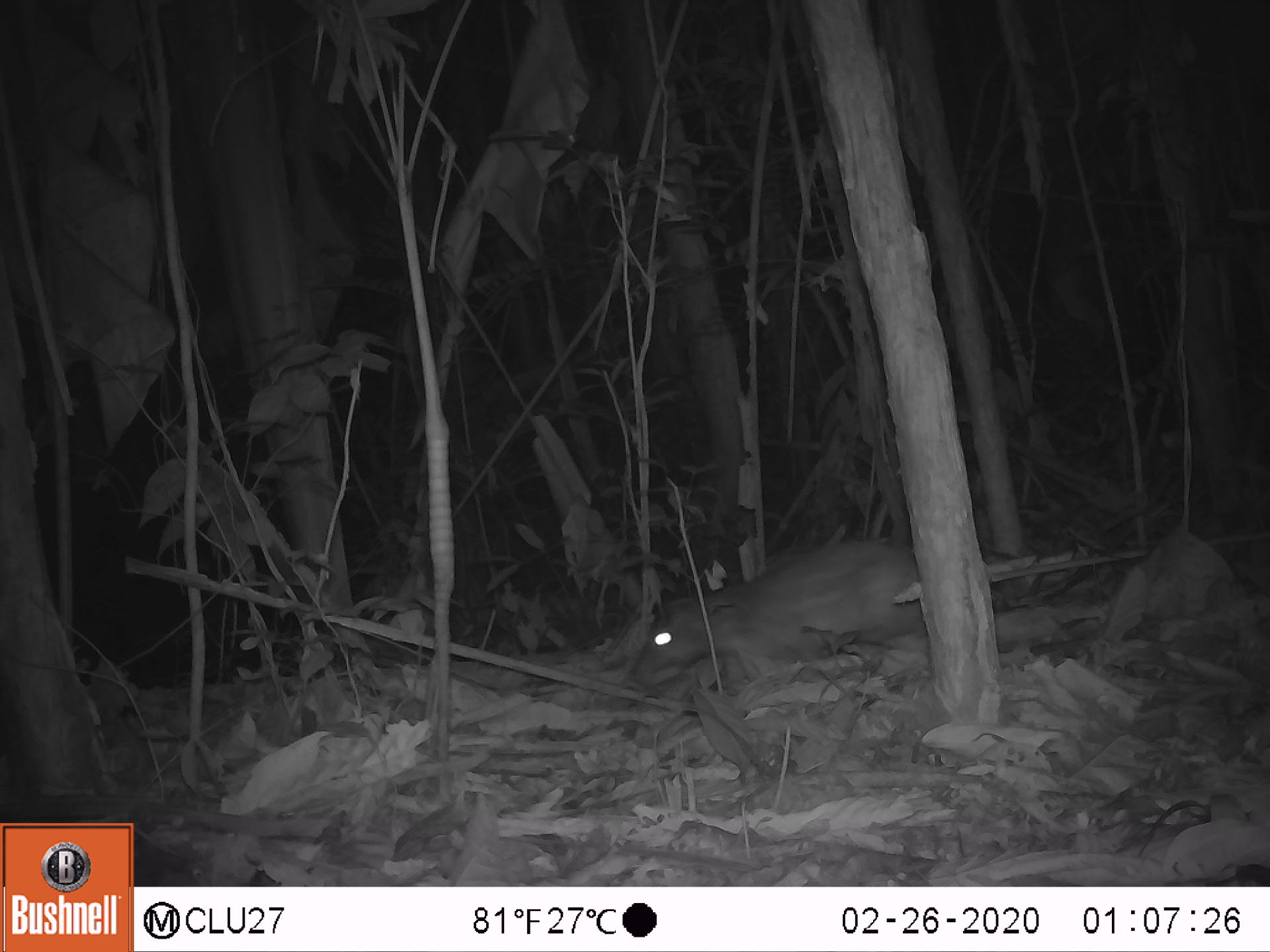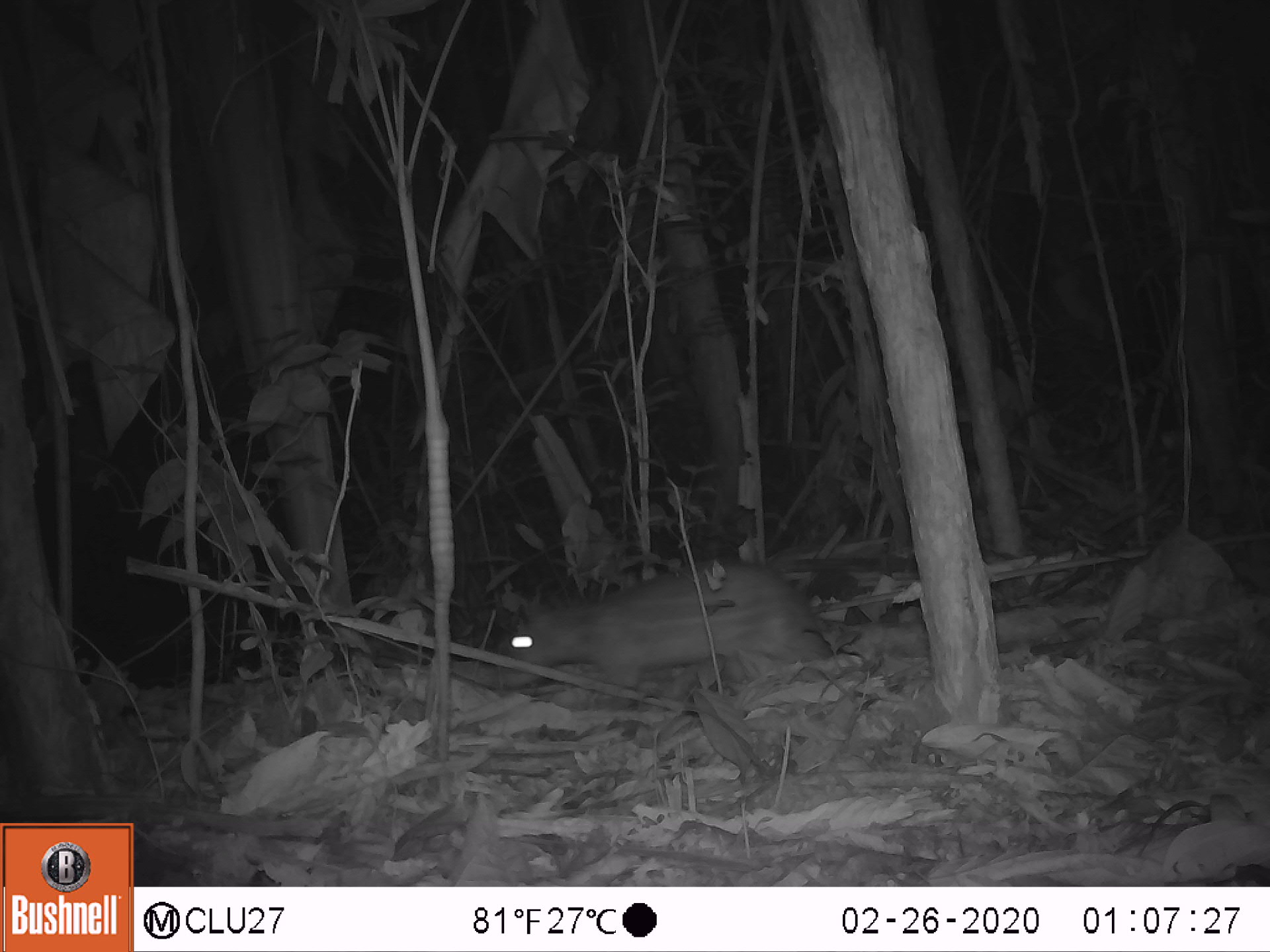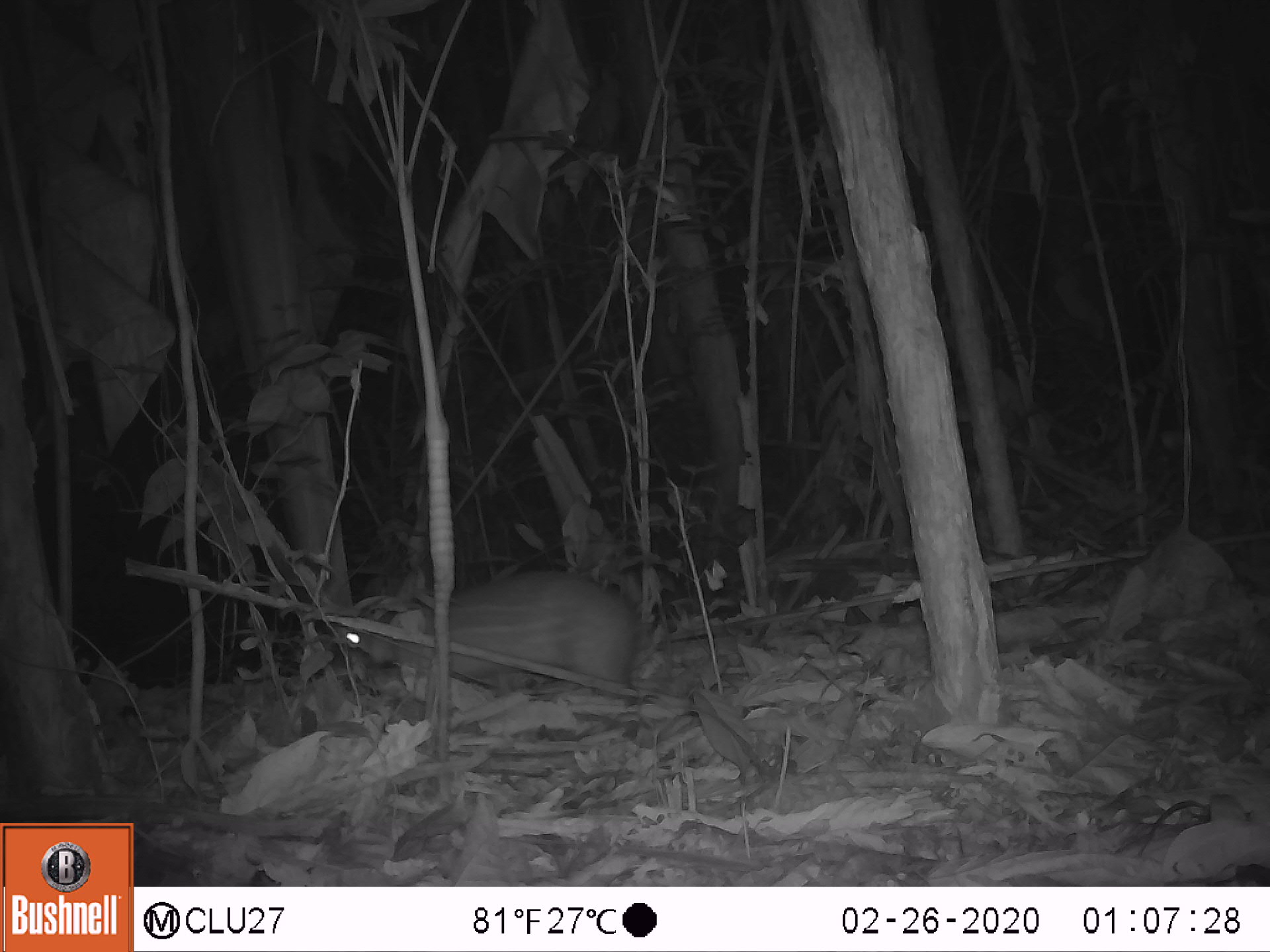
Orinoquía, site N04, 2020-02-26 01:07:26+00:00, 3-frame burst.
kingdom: Animalia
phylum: Chordata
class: Mammalia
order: Rodentia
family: Cuniculidae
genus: Cuniculus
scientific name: Cuniculus paca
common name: spotted paca